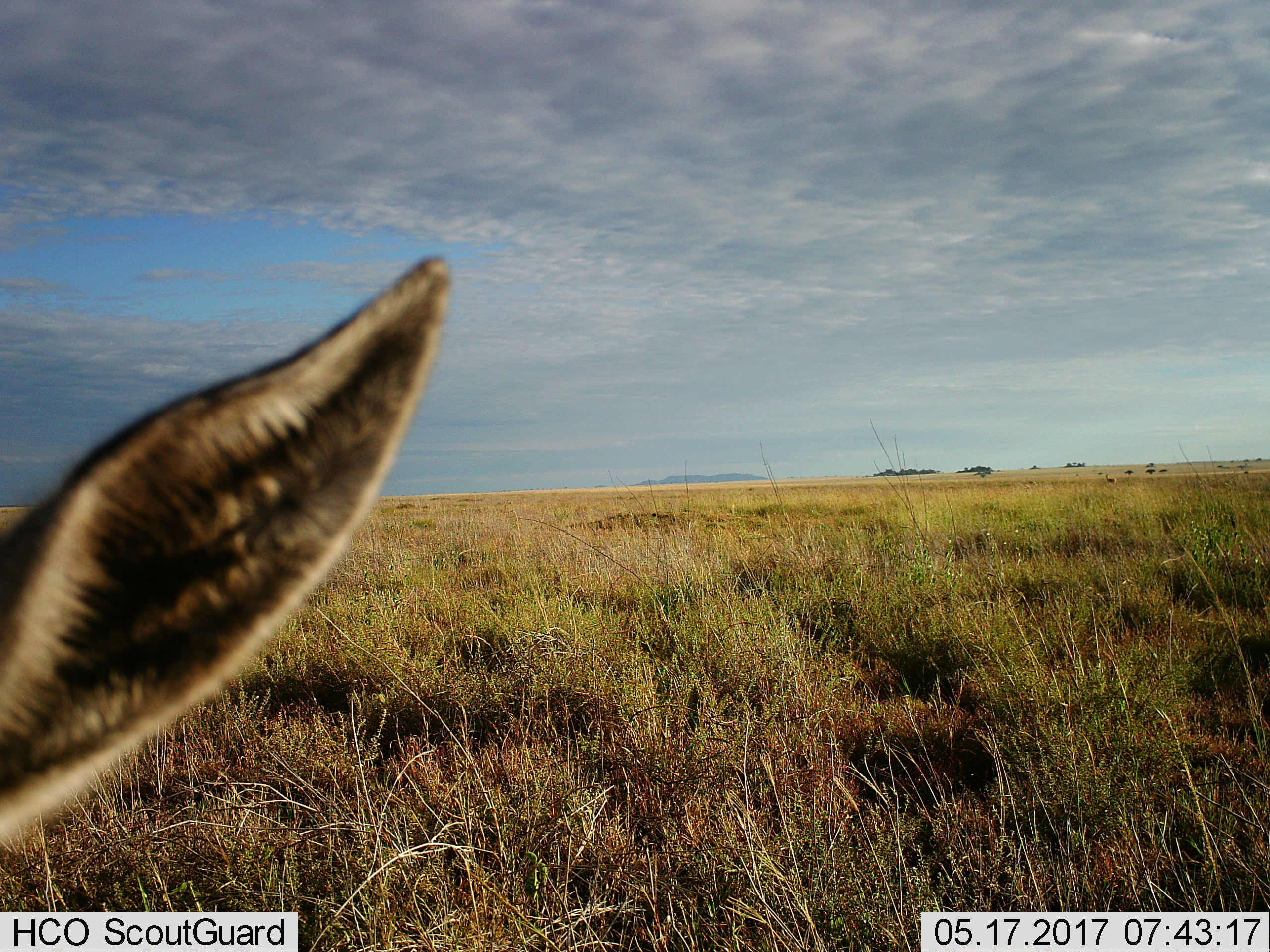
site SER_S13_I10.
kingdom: Animalia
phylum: Chordata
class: Mammalia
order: Artiodactyla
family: Bovidae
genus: Eudorcas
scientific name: Eudorcas thomsonii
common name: thomson's gazelle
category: gazellethomsons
Gazellethomsons (thomson's gazelle) (Eudorcas thomsonii), count 1. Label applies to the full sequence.